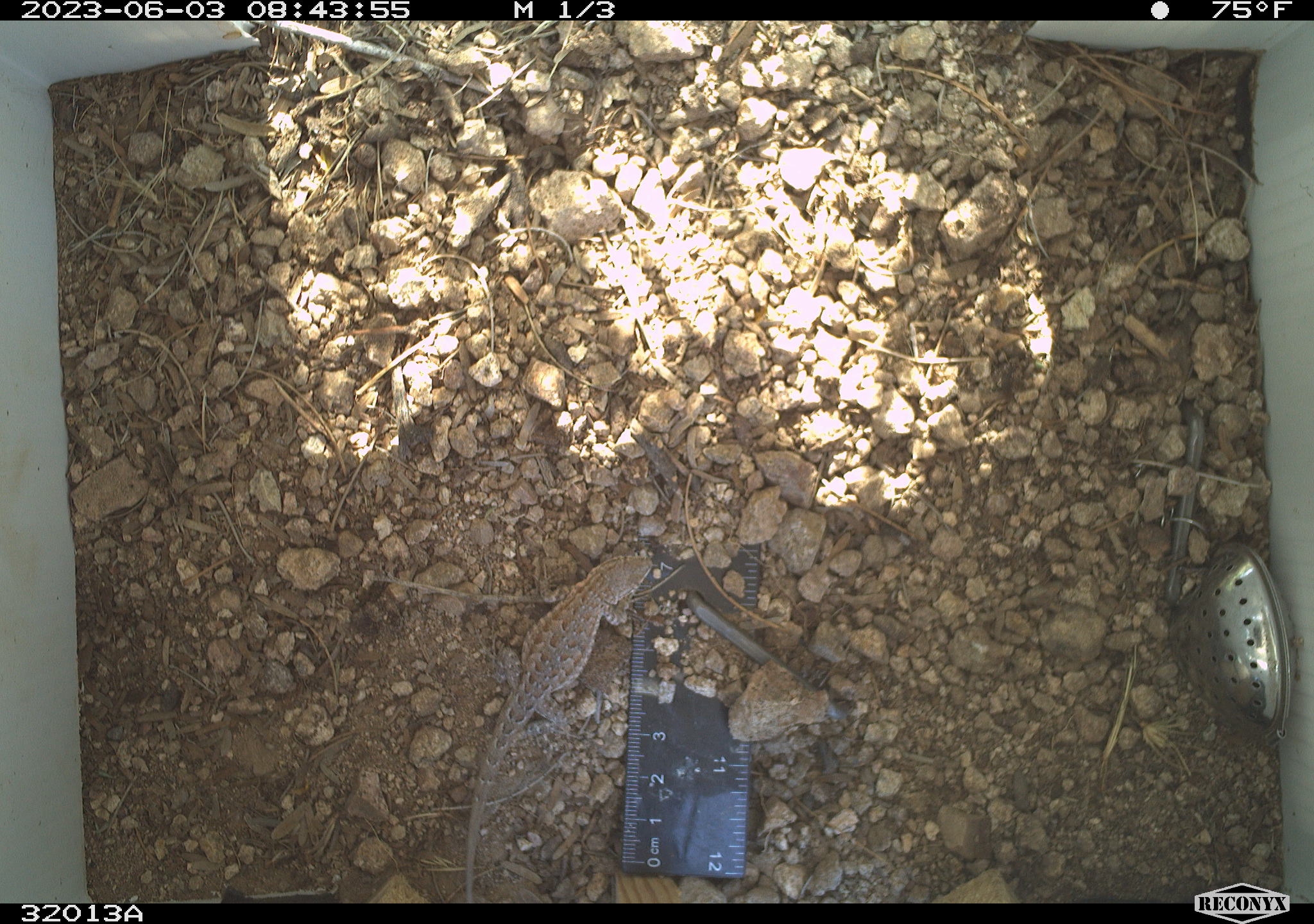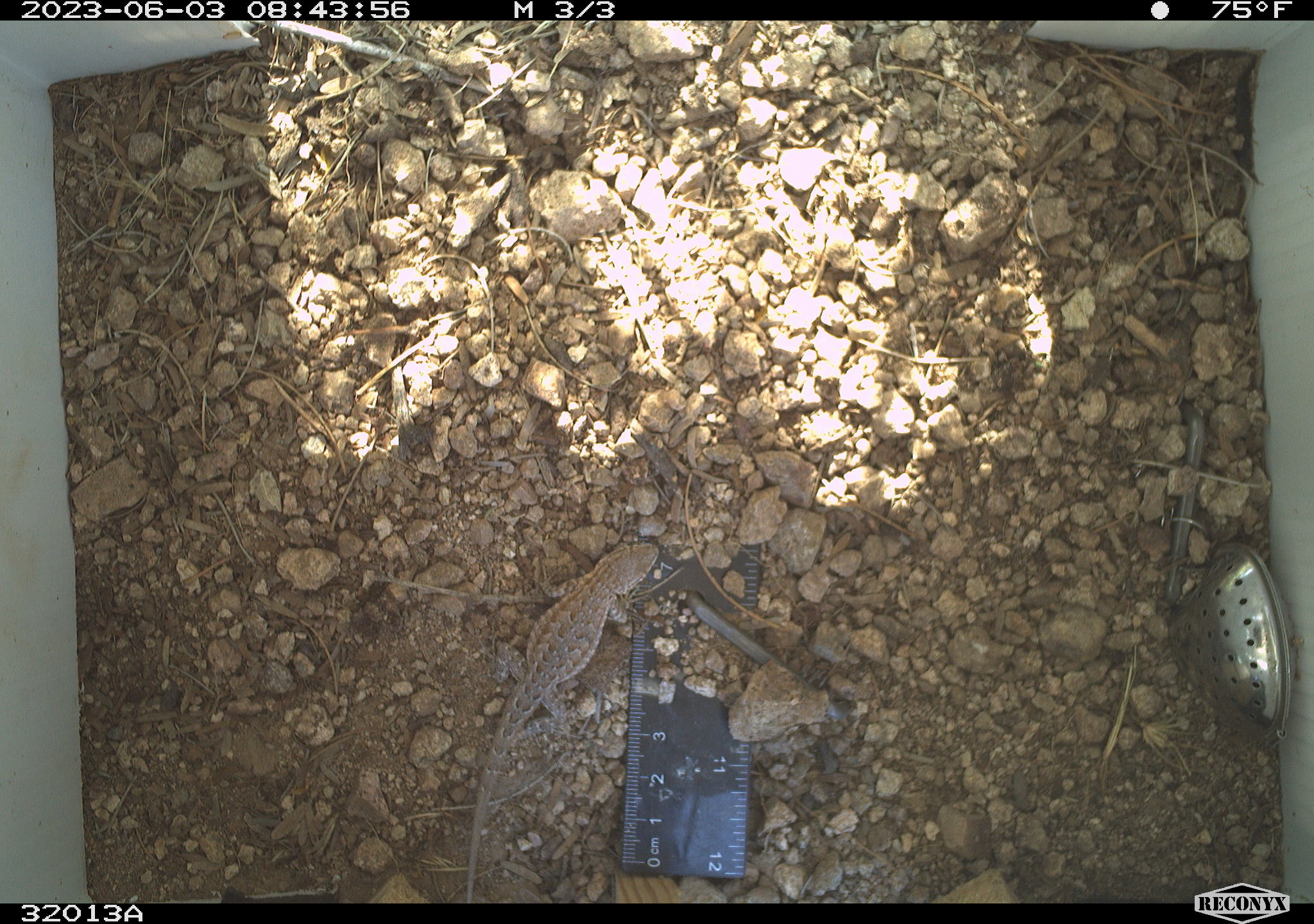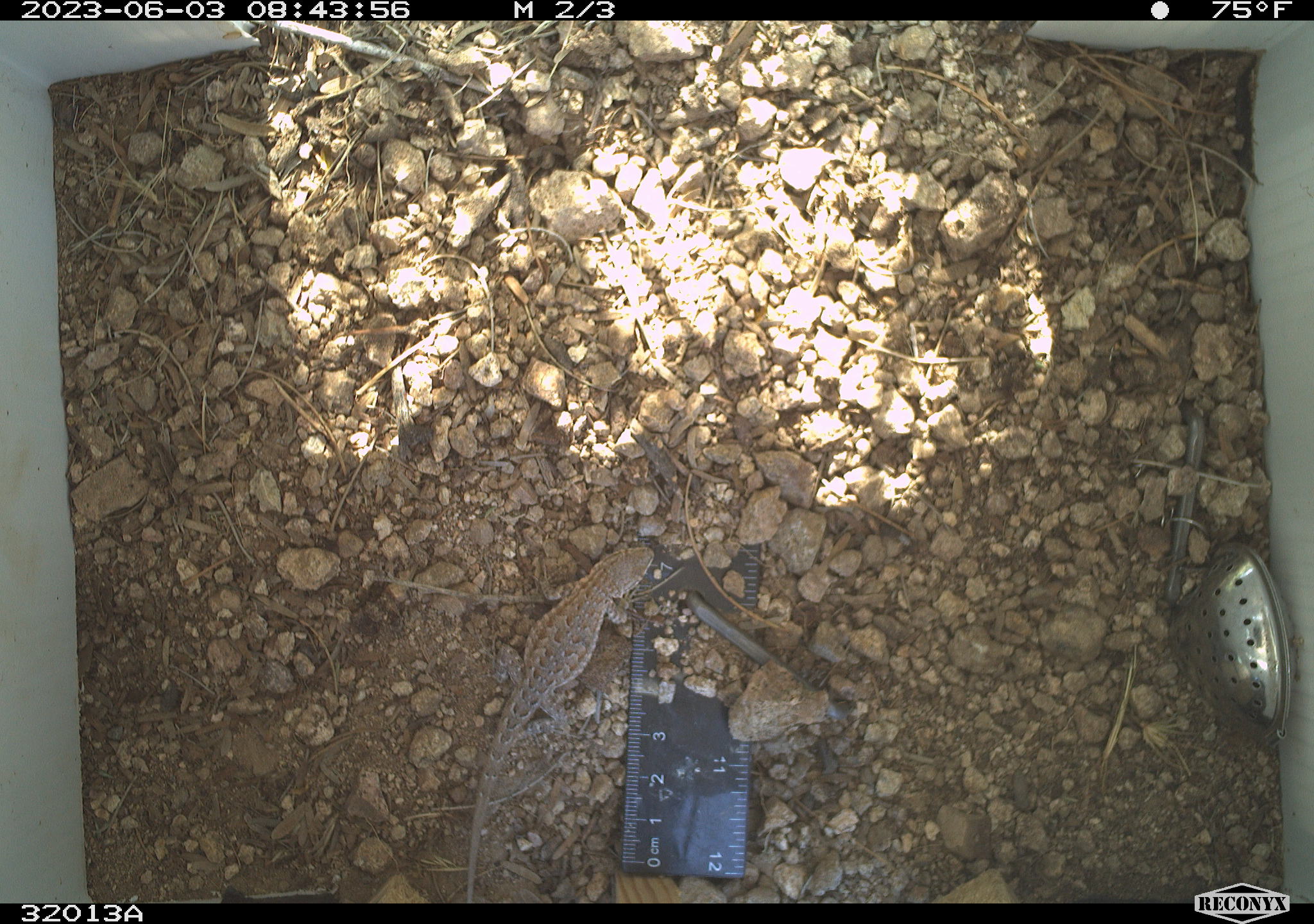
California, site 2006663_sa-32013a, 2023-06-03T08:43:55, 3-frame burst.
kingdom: Animalia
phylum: Chordata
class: Reptilia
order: Squamata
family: Phrynosomatidae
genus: Sceloporus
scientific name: Sceloporus graciosus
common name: common sagebrush lizard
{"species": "common sagebrush lizard (Sceloporus graciosus)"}